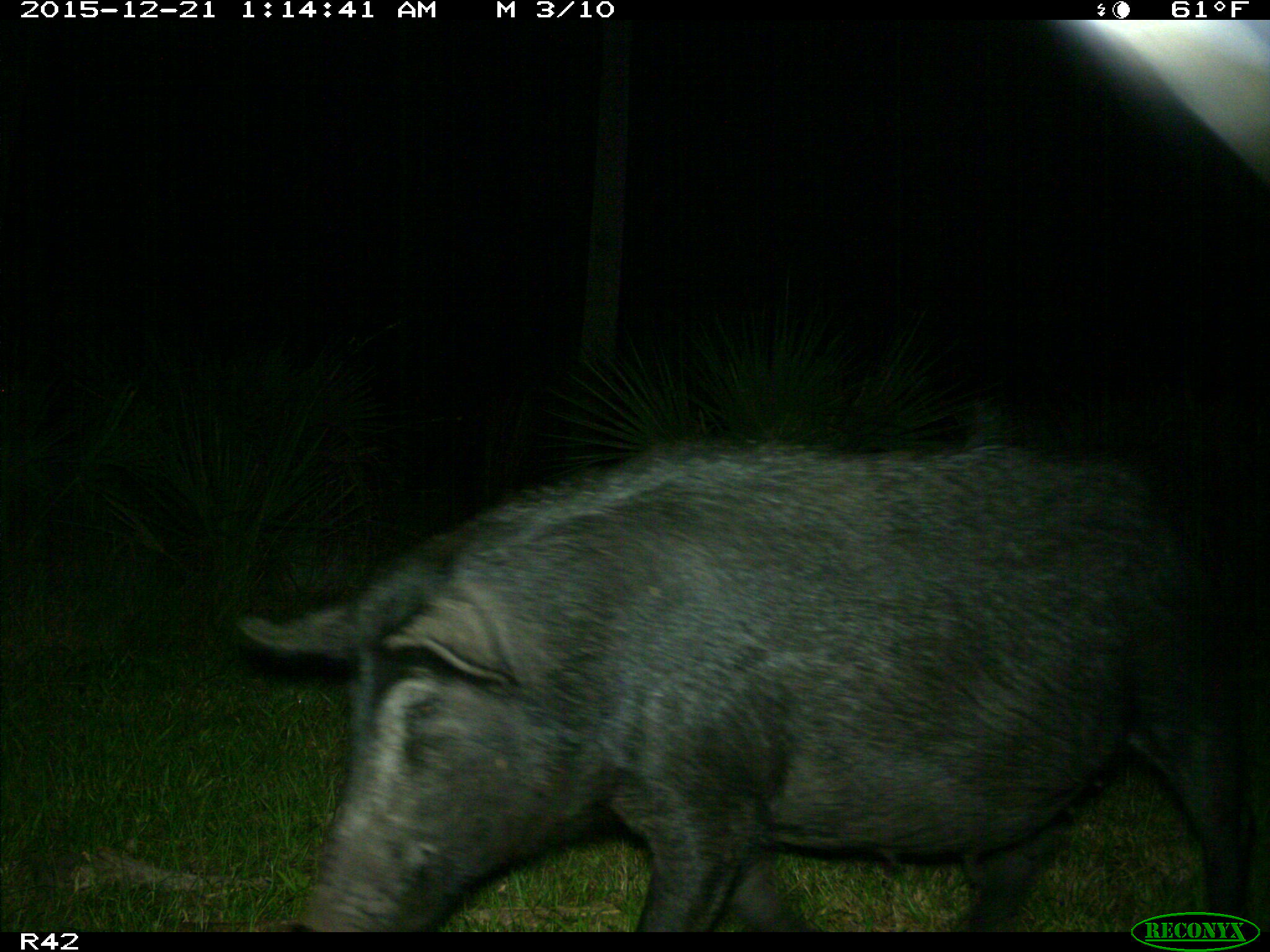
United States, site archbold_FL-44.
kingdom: Animalia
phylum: Chordata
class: Mammalia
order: Artiodactyla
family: Suidae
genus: Sus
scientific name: Sus scrofa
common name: wild boar